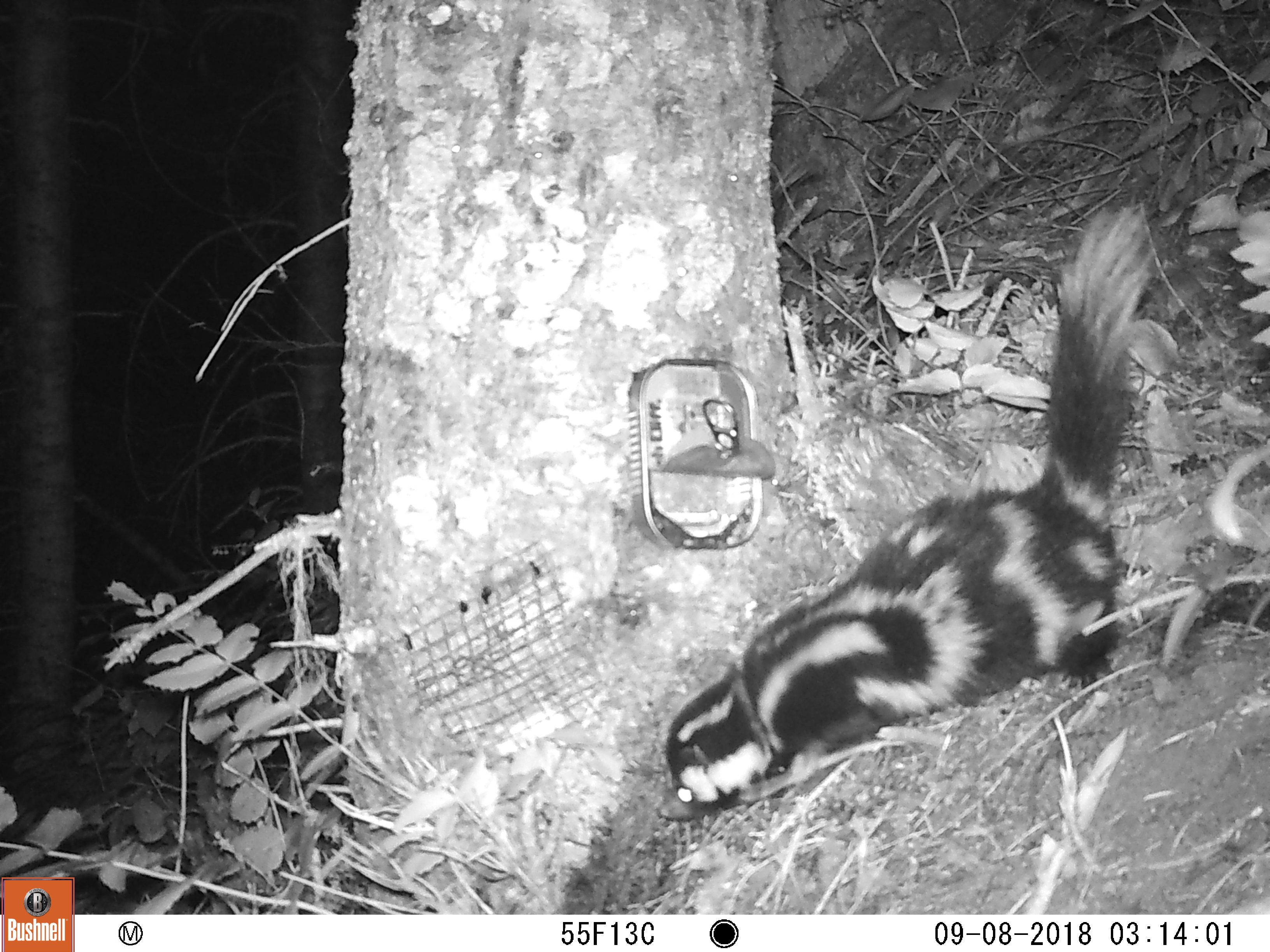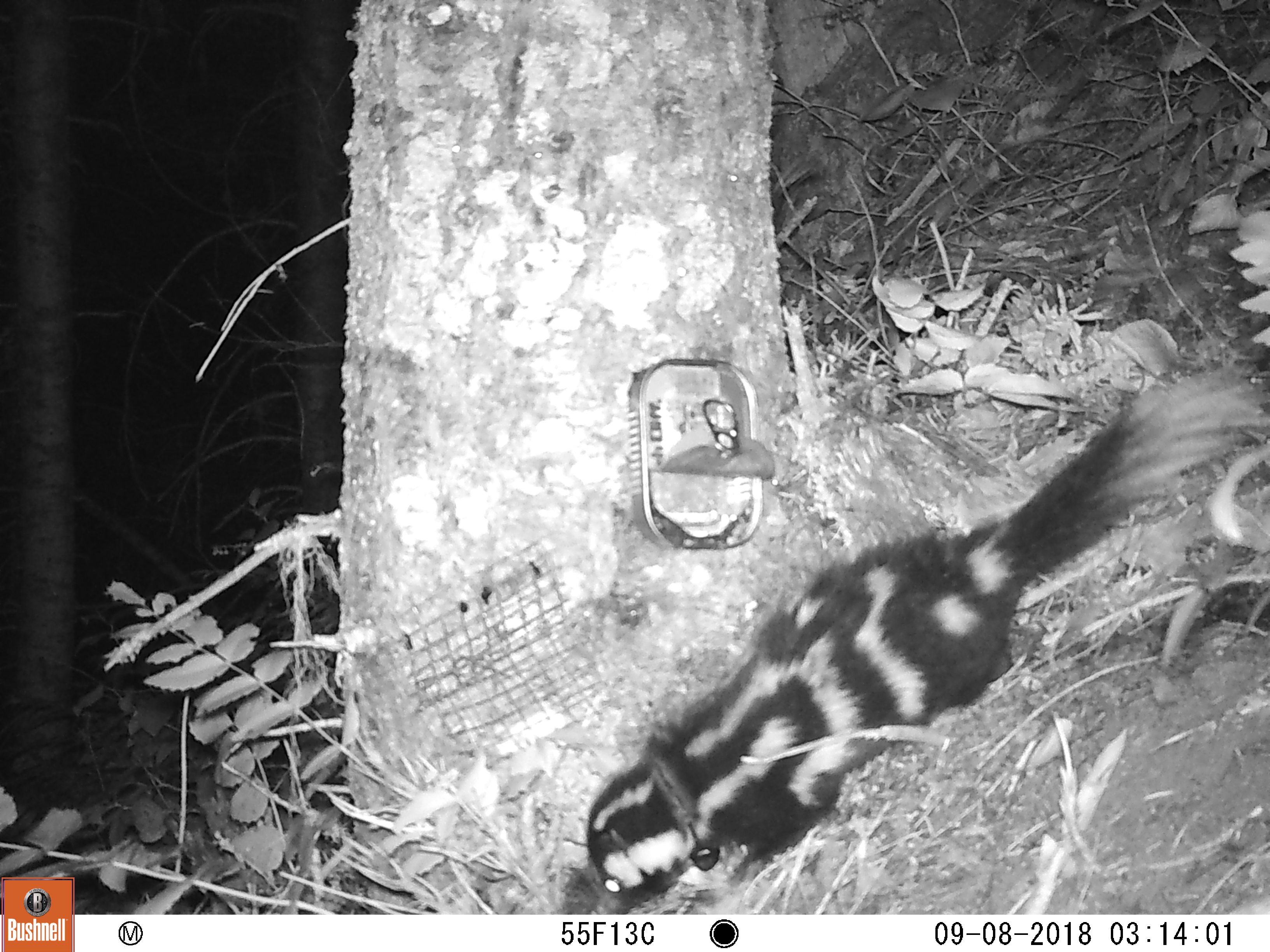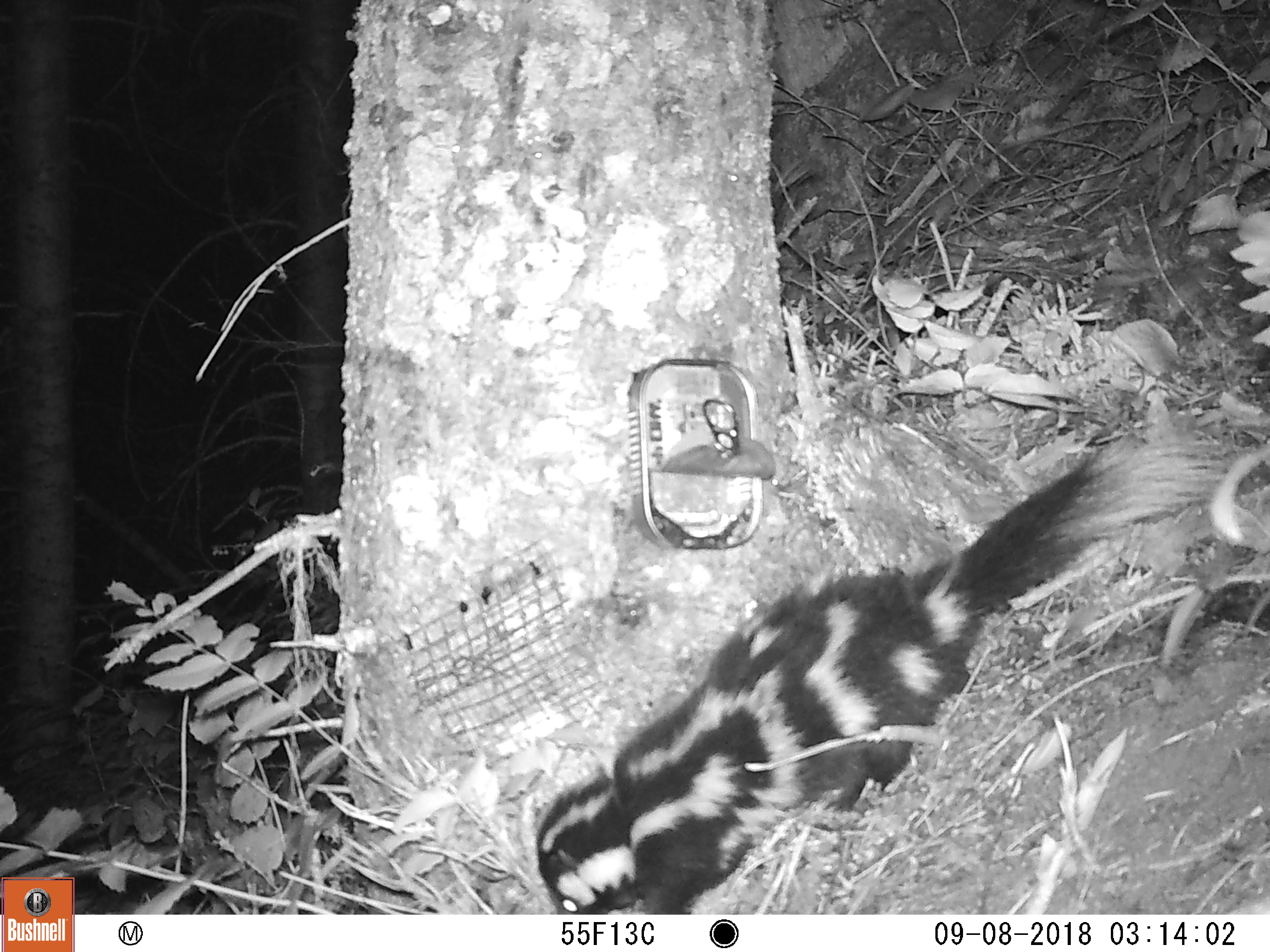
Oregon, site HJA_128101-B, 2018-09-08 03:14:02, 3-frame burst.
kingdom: Animalia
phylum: Chordata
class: Mammalia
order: Carnivora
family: Mephitidae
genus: Spilogale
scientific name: Spilogale gracilis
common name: western spotted skunk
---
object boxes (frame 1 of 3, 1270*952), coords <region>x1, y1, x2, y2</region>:
western spotted skunk: <region>618, 188, 1178, 861</region>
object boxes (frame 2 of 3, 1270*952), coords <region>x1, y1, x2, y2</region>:
western spotted skunk: <region>579, 358, 1263, 905</region>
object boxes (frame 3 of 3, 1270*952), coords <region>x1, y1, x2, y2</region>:
western spotted skunk: <region>523, 405, 1253, 913</region>